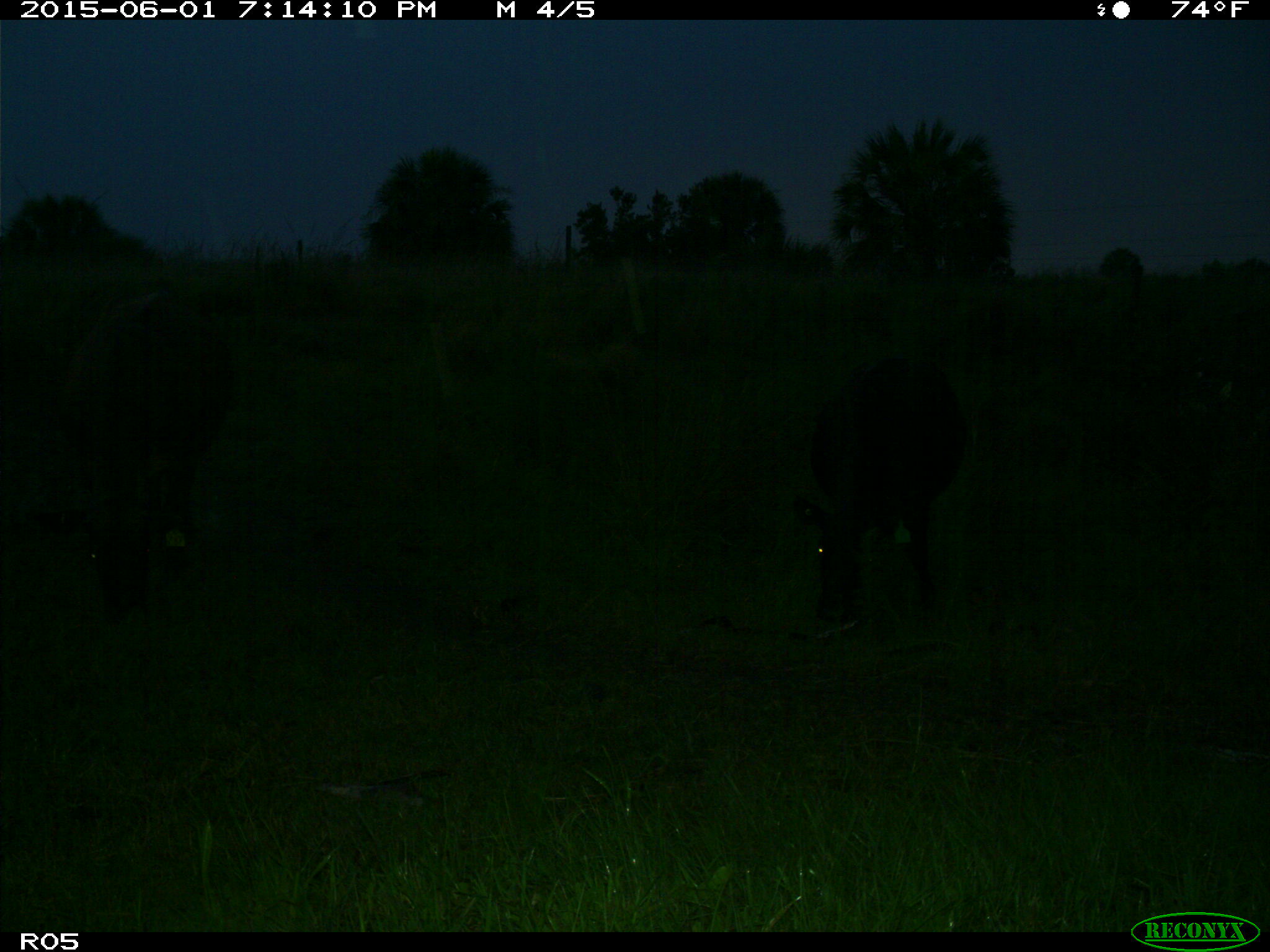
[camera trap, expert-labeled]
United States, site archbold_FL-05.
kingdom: Animalia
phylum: Chordata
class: Mammalia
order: Artiodactyla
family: Bovidae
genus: Bos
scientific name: Bos taurus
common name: domestic cow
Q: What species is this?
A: Bos taurus (domestic cow).